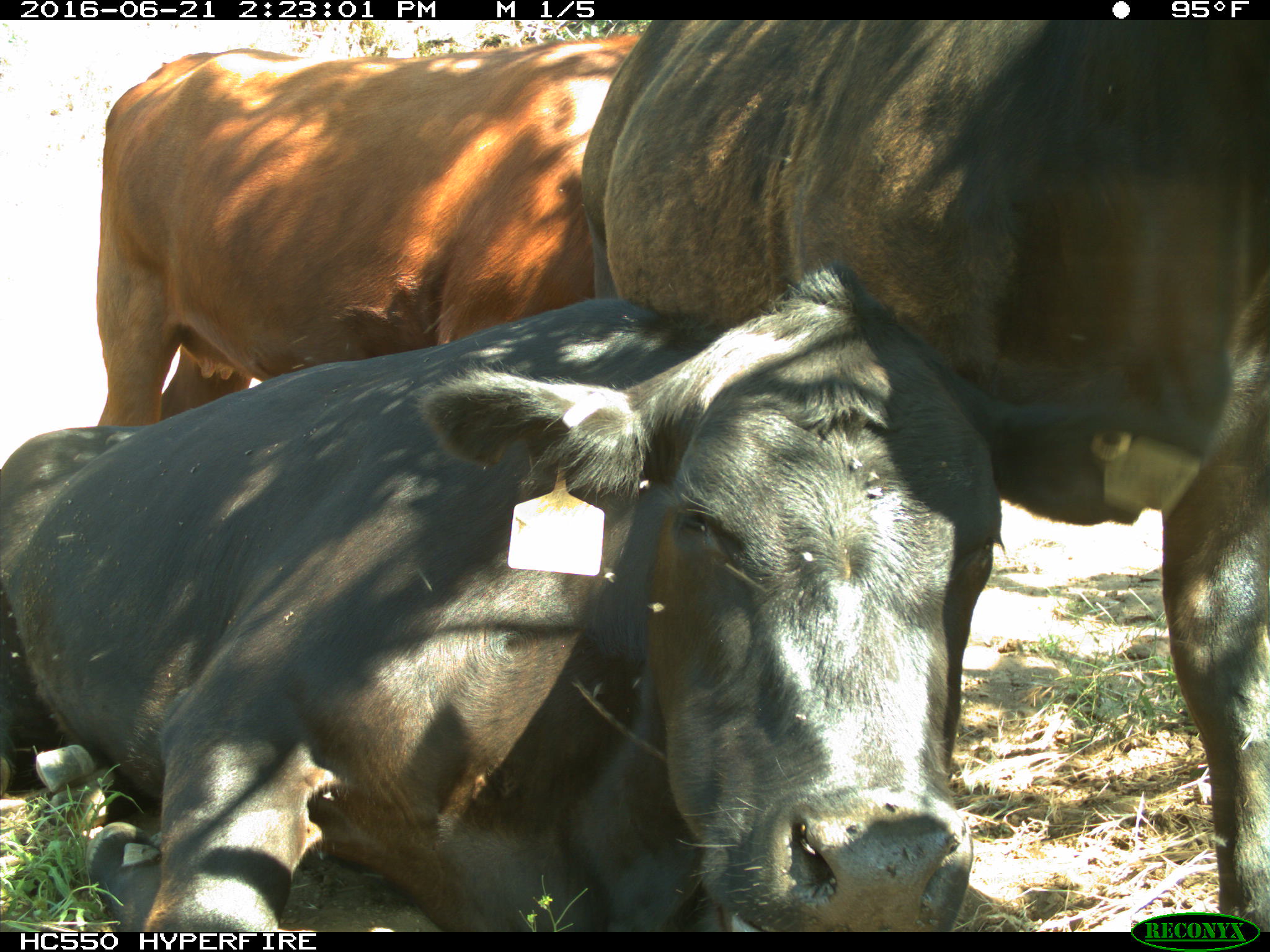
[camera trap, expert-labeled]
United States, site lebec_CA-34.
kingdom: Animalia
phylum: Chordata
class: Mammalia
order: Artiodactyla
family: Bovidae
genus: Bos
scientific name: Bos taurus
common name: domestic cow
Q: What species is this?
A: Bos taurus (domestic cow).